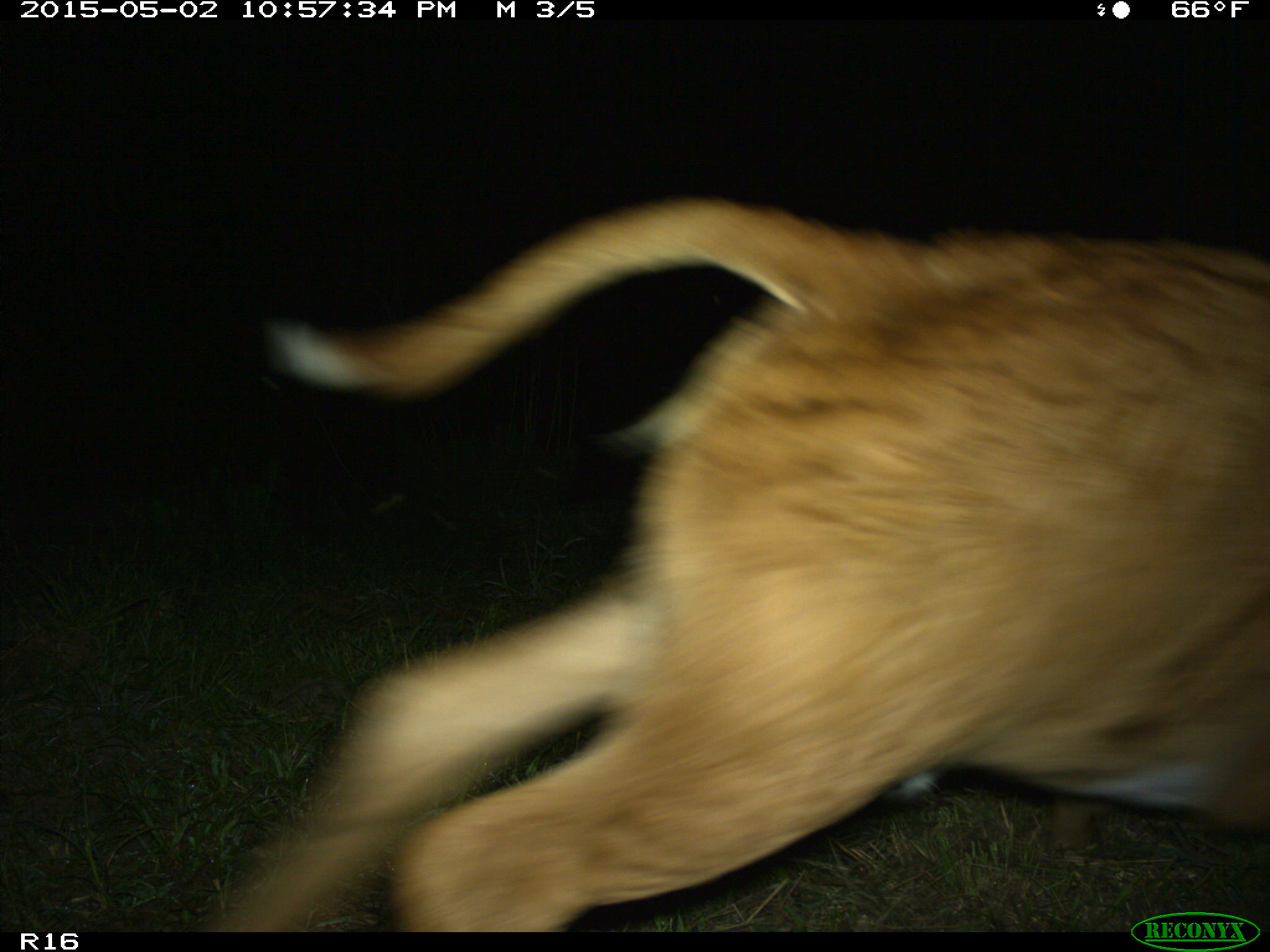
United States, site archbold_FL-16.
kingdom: Animalia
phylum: Chordata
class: Mammalia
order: Artiodactyla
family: Bovidae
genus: Bos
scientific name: Bos taurus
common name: domestic cow